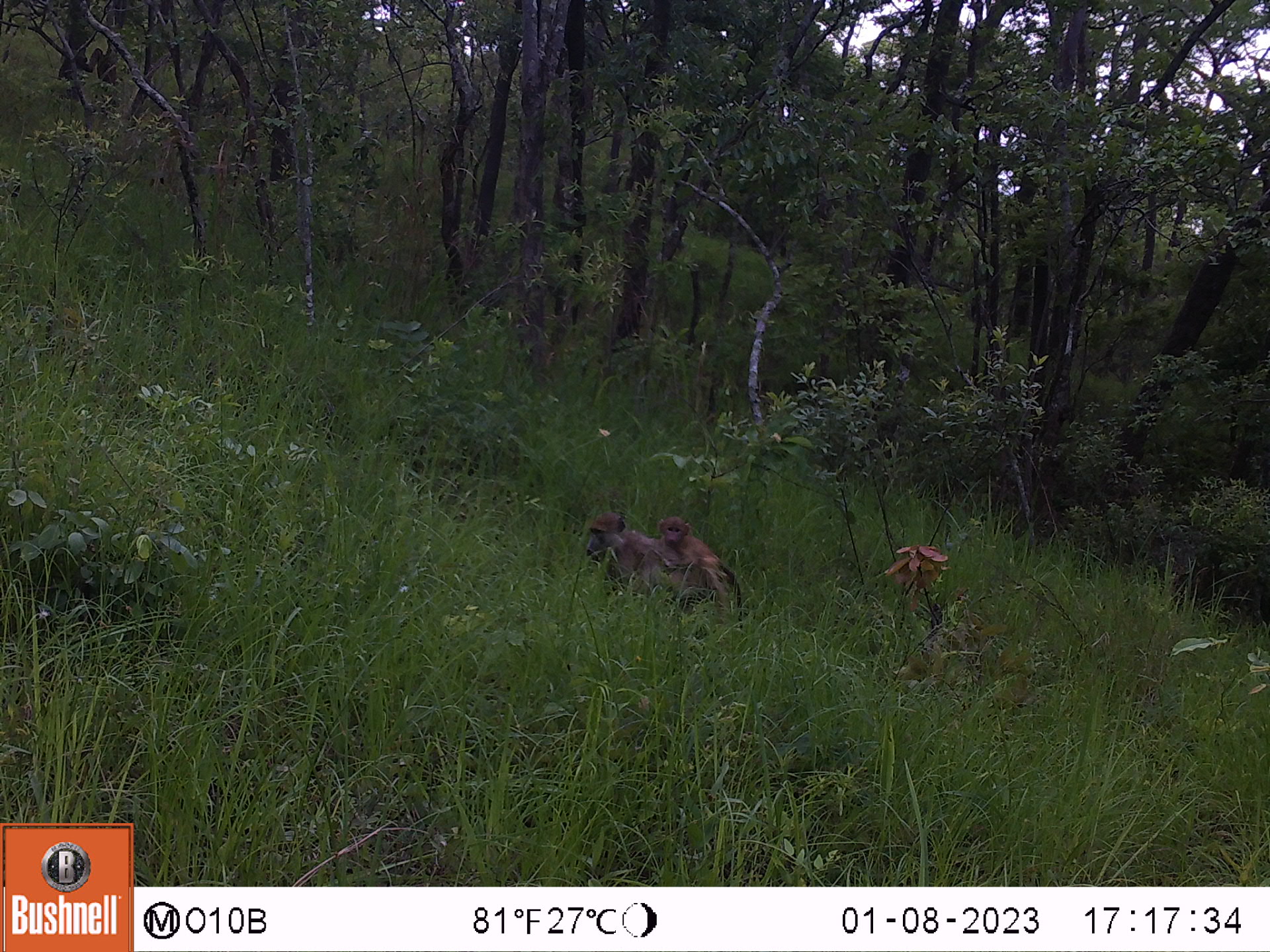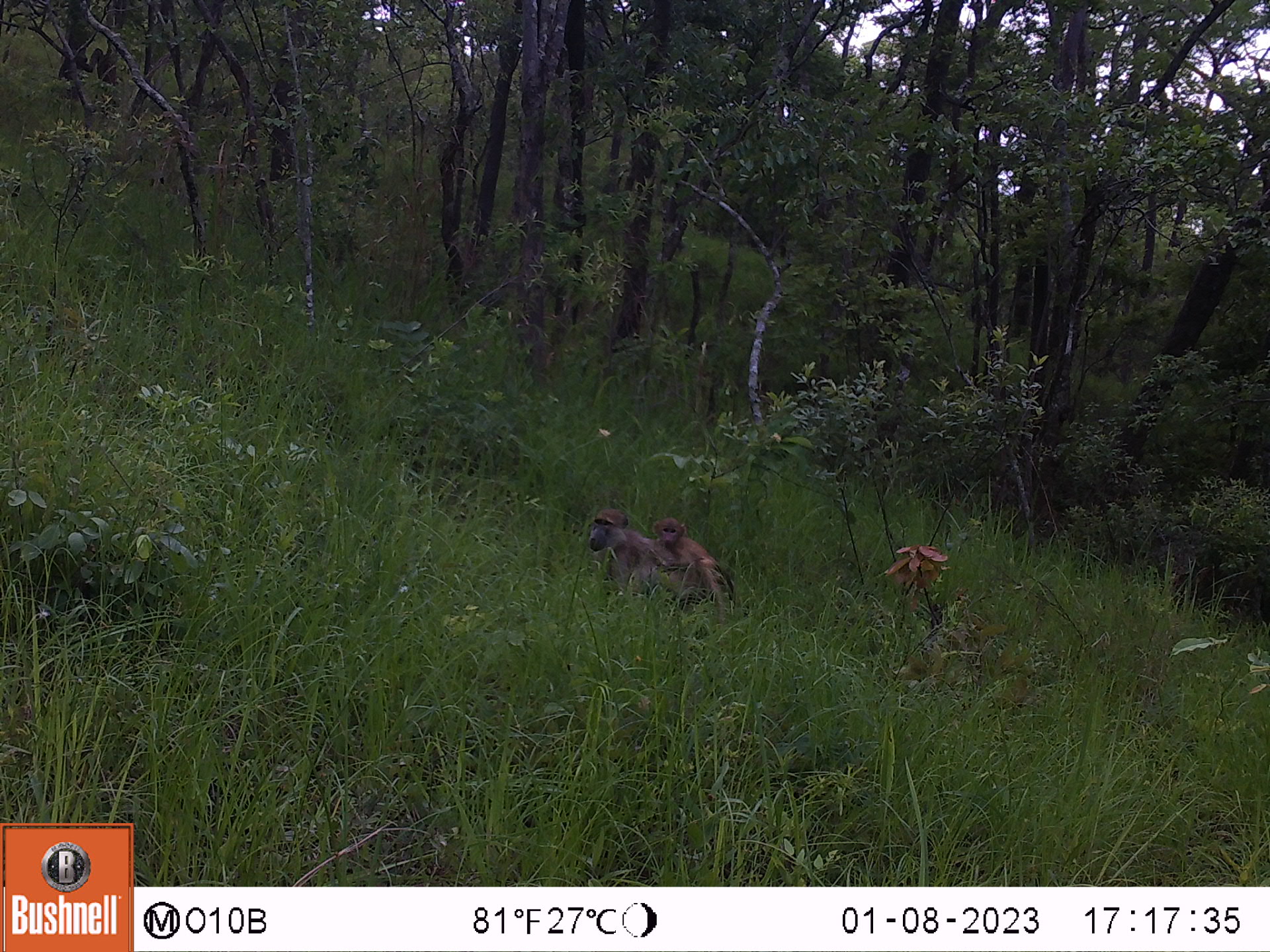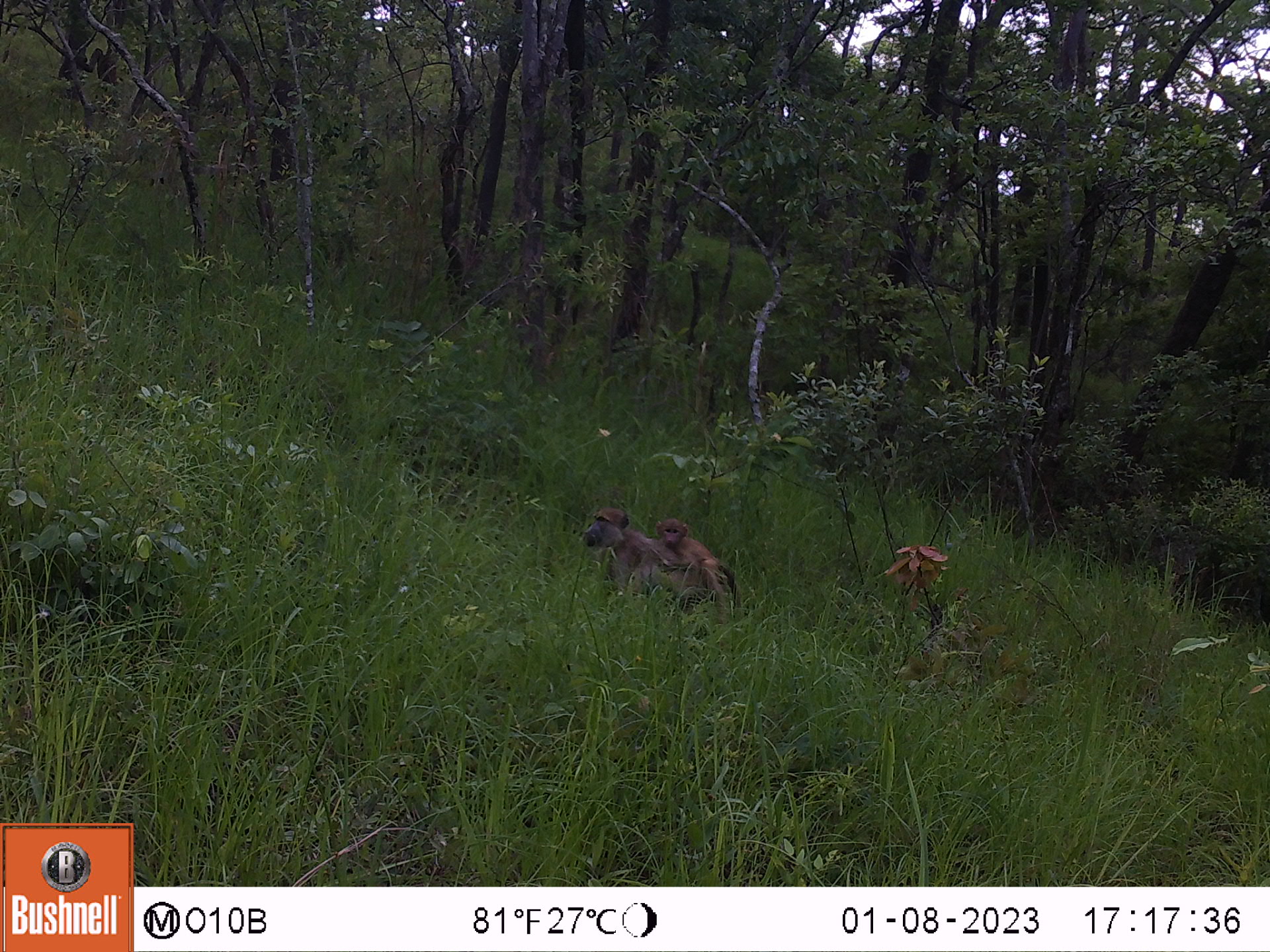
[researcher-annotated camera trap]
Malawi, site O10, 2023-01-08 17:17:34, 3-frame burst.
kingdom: Animalia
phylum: Chordata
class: Mammalia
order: Primates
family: Cercopithecidae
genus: Papio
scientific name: Papio cynocephalus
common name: yellow baboon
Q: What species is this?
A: Yellow baboon (Papio cynocephalus).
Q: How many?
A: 2.